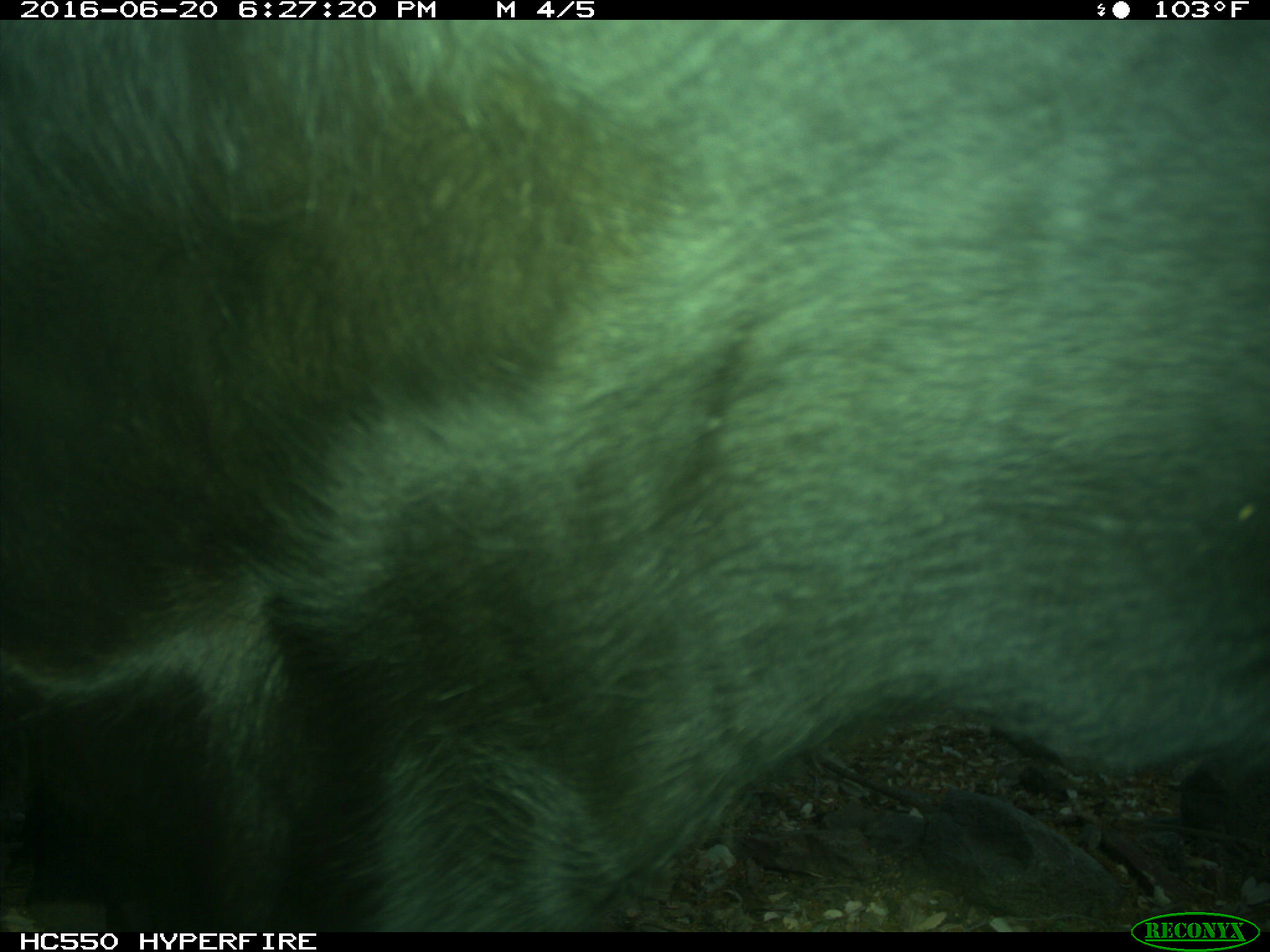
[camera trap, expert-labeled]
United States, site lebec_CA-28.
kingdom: Animalia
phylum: Chordata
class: Mammalia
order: Artiodactyla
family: Bovidae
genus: Bos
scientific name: Bos taurus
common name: domestic cow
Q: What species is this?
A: Bos taurus (domestic cow).